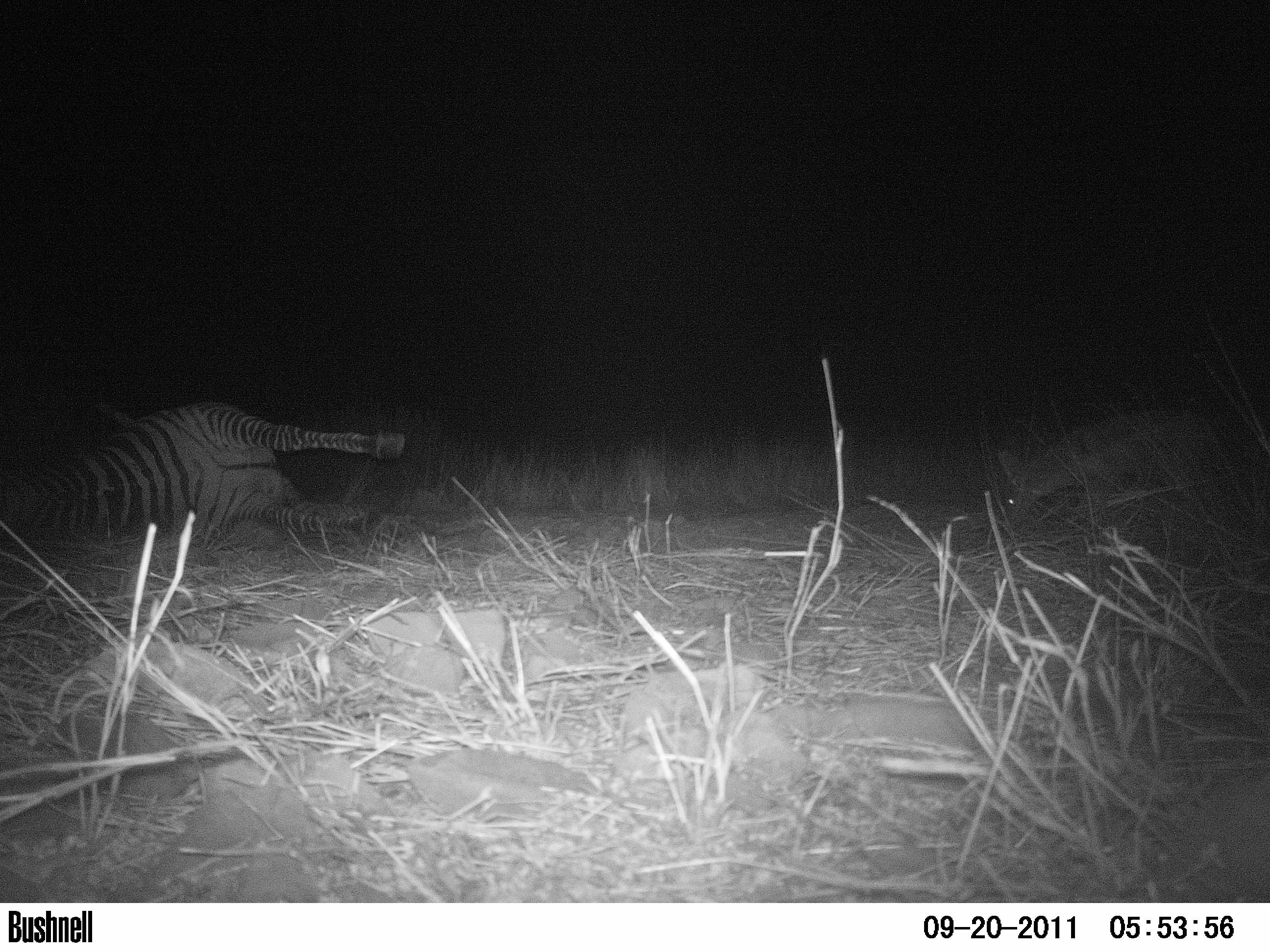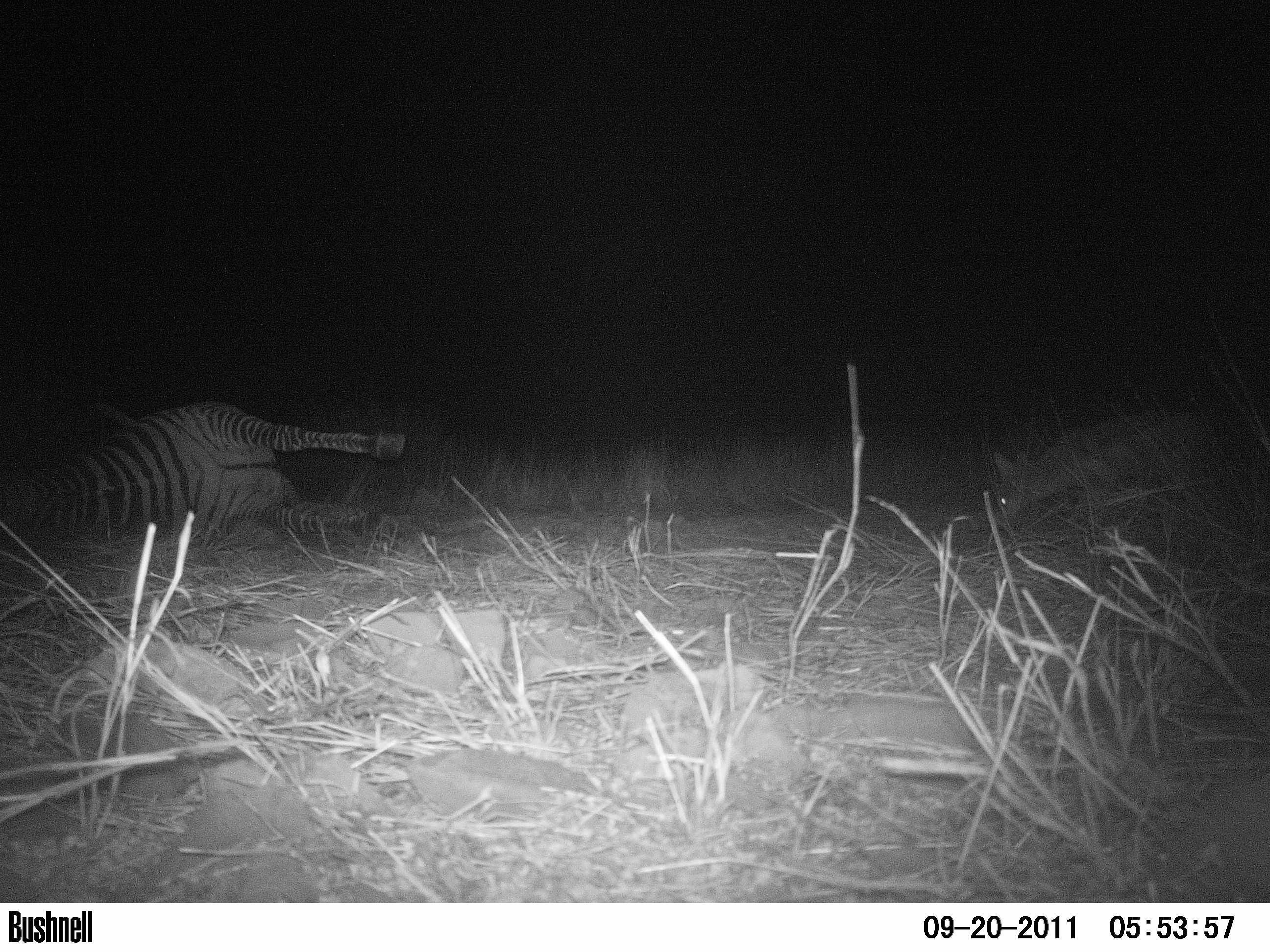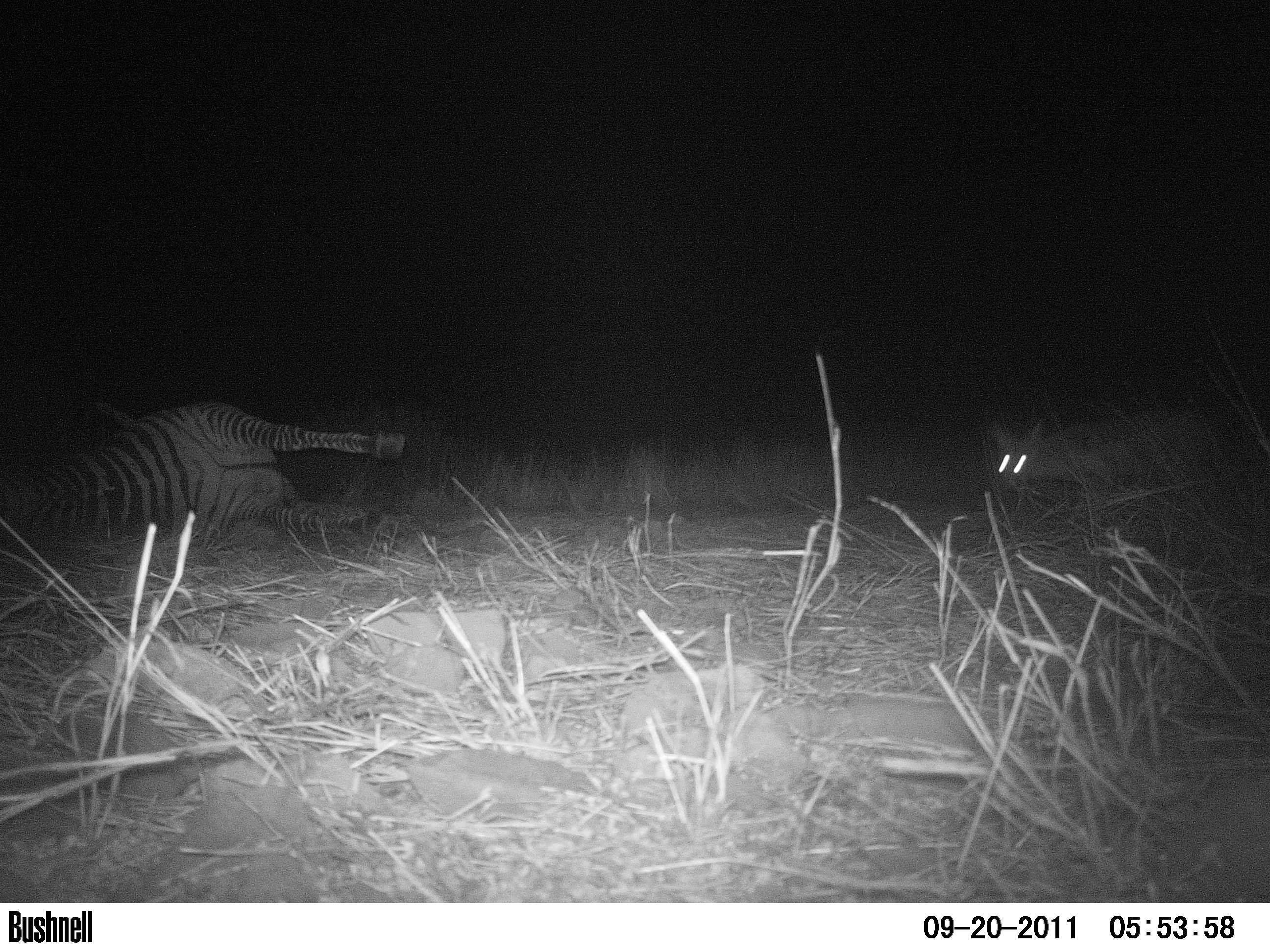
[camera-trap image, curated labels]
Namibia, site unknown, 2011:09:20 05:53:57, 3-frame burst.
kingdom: Animalia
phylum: Chordata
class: Mammalia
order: Carnivora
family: Canidae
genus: Lupulella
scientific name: Lupulella mesomelas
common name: black-backed jackal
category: canis mesomelas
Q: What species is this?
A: Canis mesomelas (black-backed jackal) (Lupulella mesomelas).